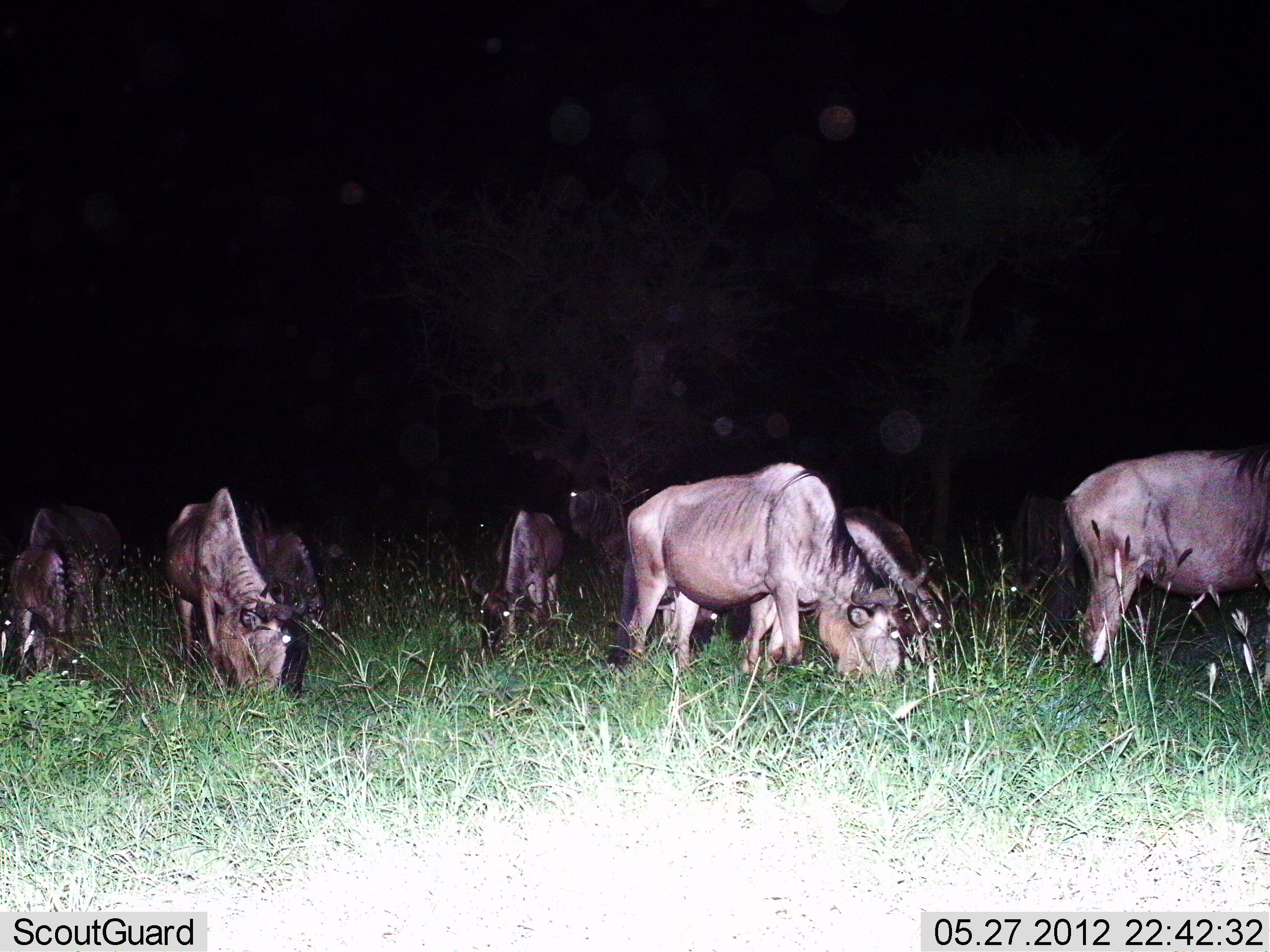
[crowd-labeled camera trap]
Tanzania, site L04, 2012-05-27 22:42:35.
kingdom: Animalia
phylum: Chordata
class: Mammalia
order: Artiodactyla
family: Bovidae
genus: Connochaetes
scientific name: Connochaetes taurinus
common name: blue wildebeest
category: wildebeest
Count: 9.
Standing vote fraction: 40%.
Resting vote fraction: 0%.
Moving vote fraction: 10%.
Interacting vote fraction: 10%.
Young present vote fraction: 0%.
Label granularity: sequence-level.